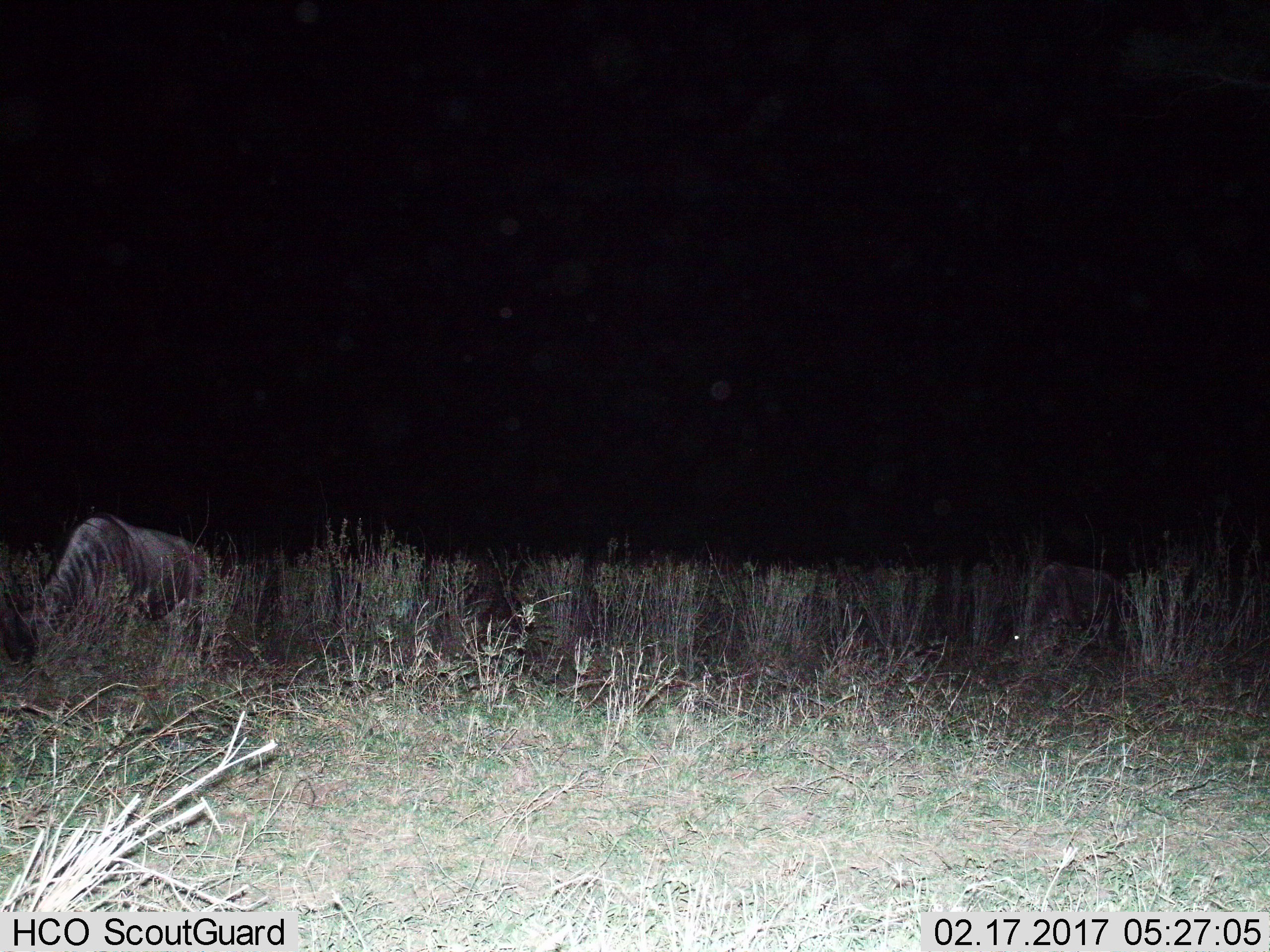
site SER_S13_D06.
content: unidentified animal